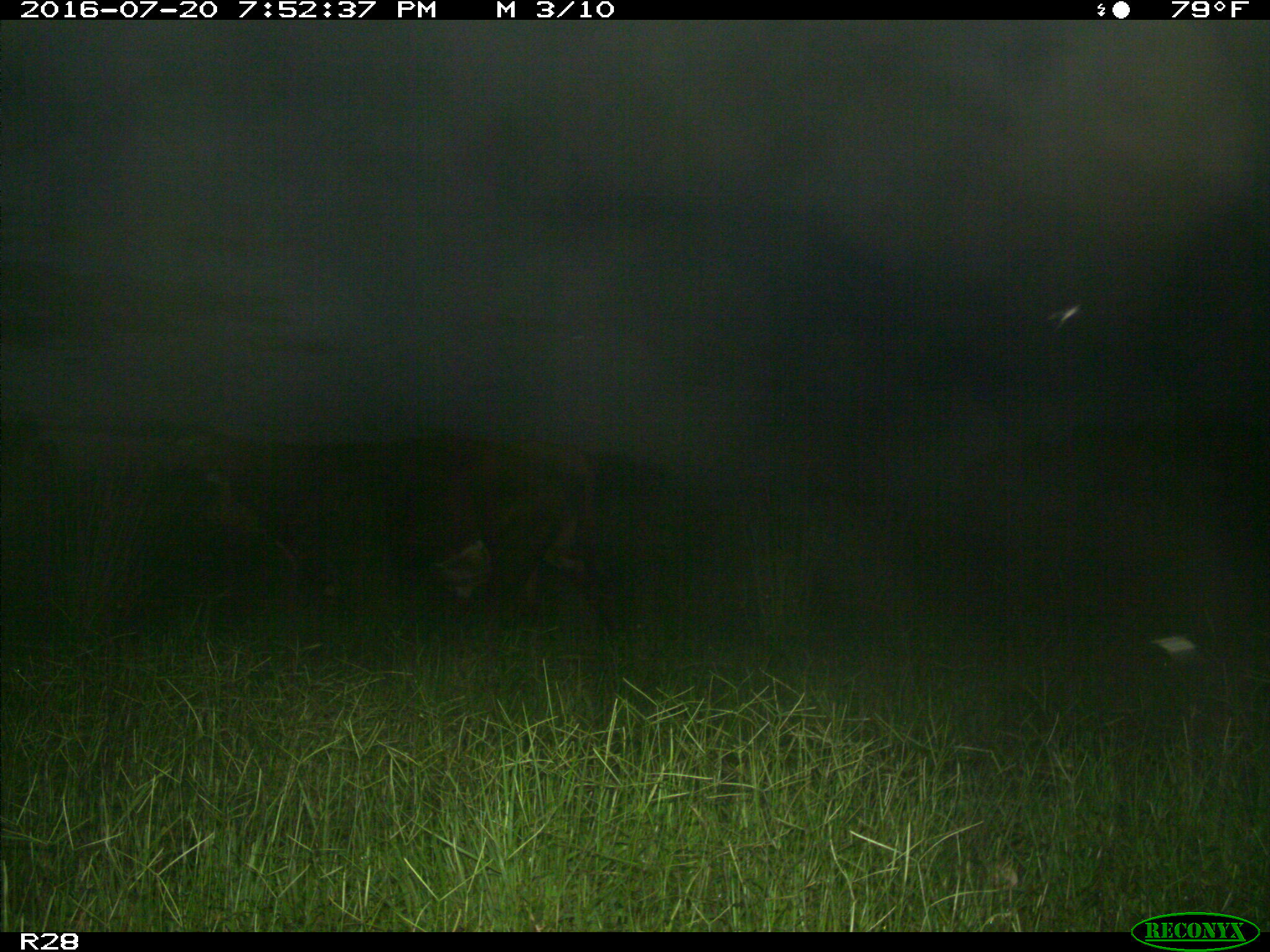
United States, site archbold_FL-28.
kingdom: Animalia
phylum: Chordata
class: Mammalia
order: Artiodactyla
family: Bovidae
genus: Bos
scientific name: Bos taurus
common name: domestic cow